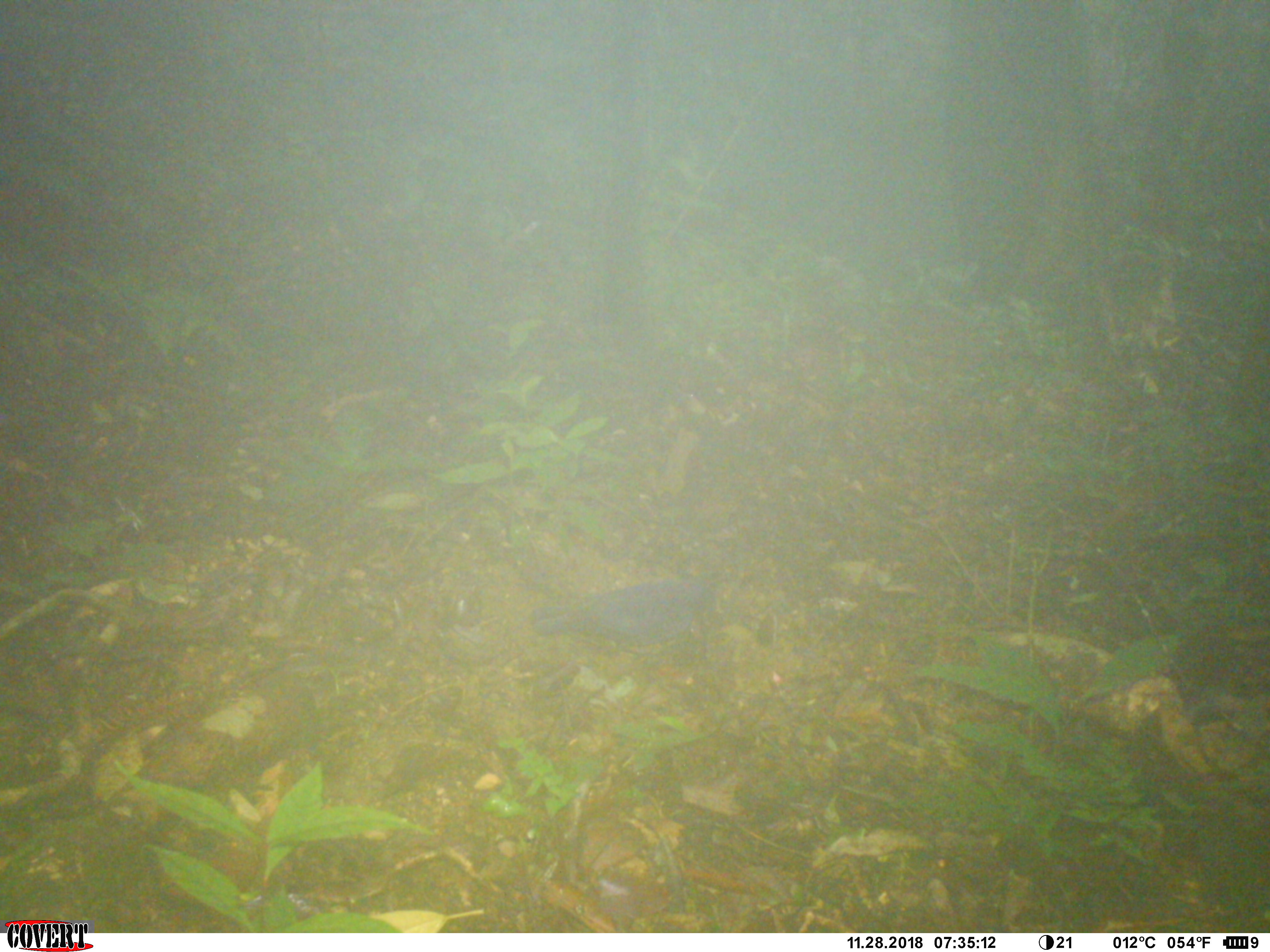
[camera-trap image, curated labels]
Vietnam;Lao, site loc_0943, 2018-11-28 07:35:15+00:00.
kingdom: Animalia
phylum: Chordata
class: Aves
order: Passeriformes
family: Muscicapidae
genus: Myophonus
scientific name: Myophonus caeruleus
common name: blue whistling thrush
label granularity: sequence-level